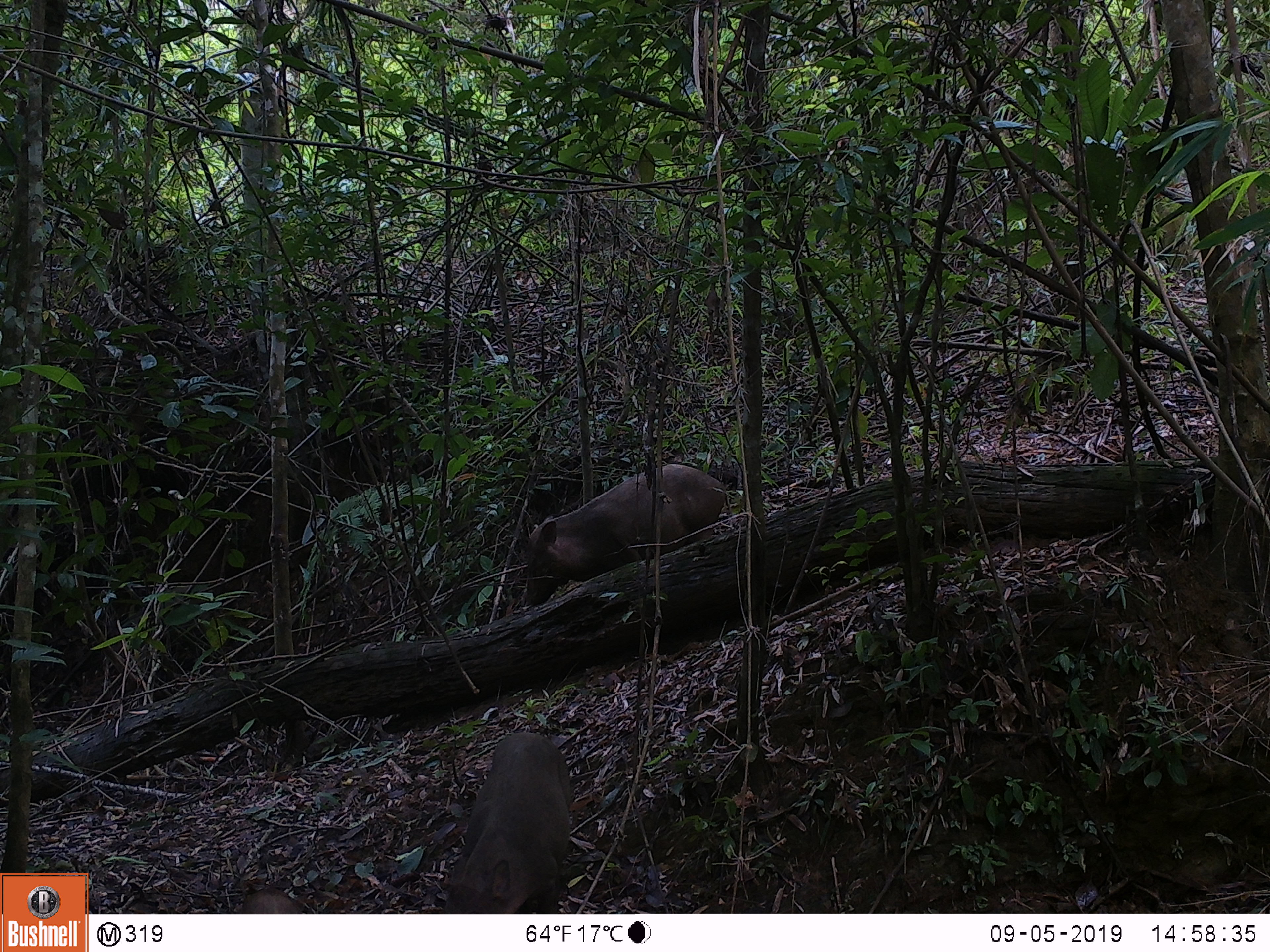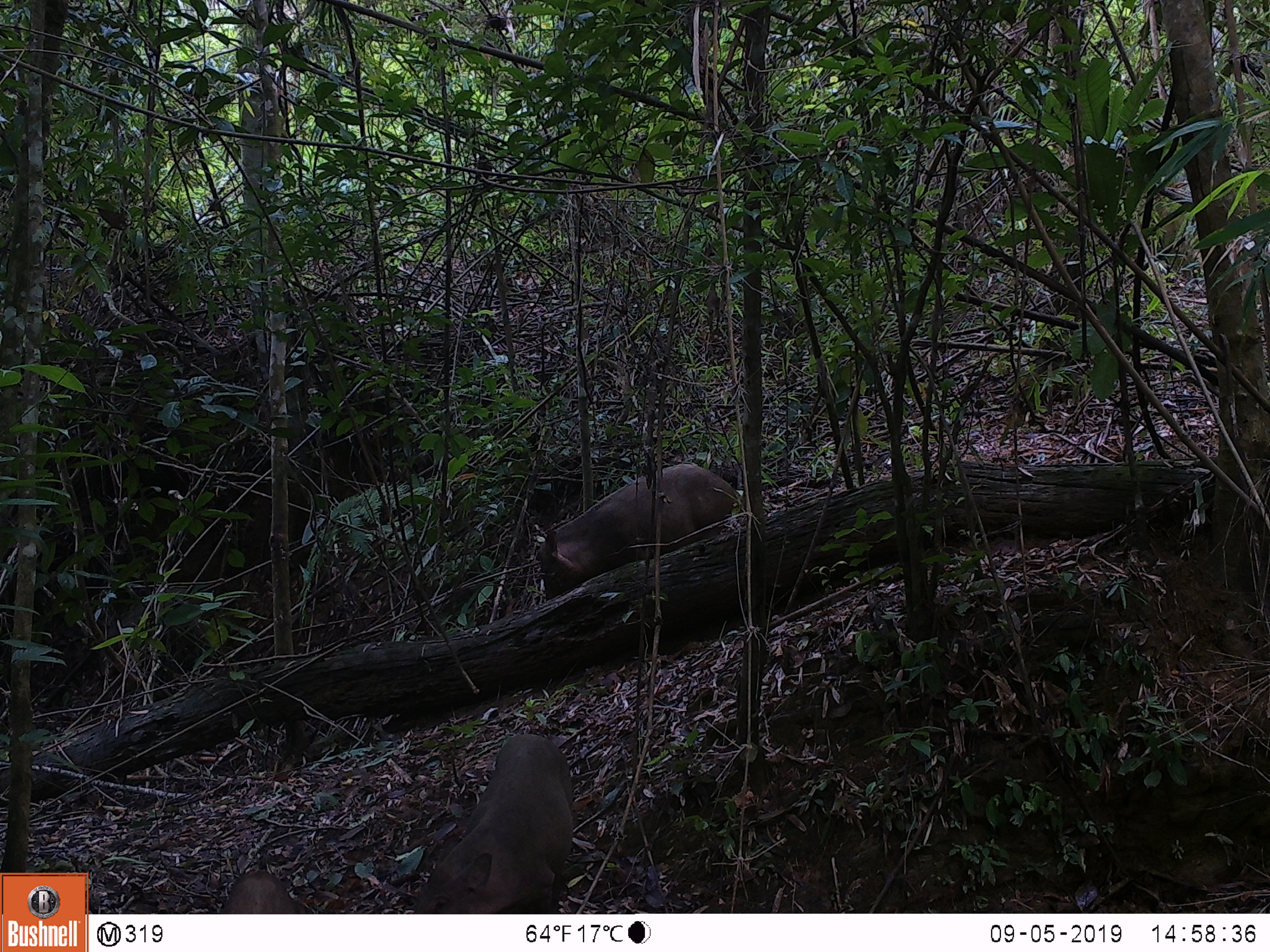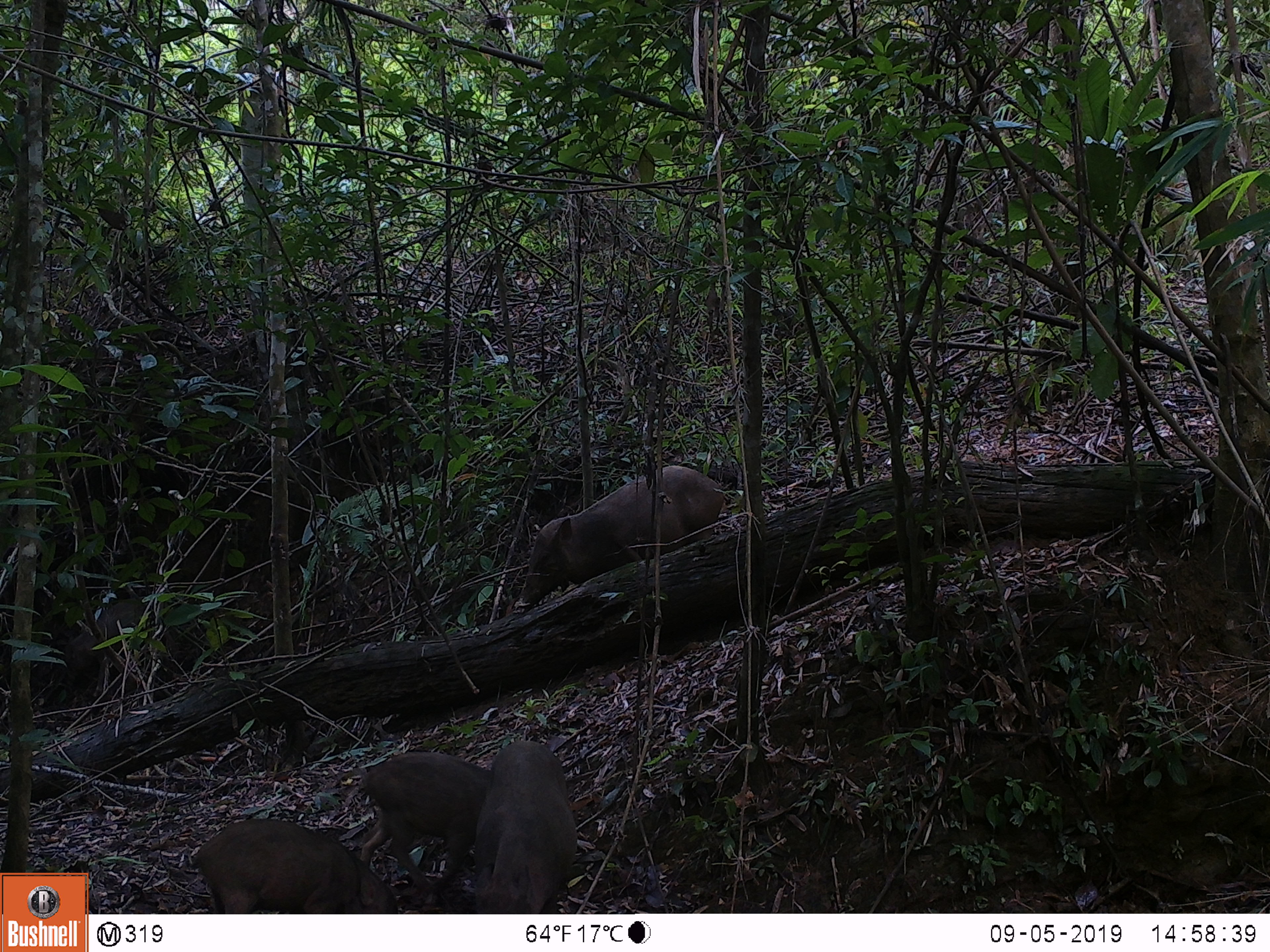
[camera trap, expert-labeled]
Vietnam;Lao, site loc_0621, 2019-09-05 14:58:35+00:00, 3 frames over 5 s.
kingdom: Animalia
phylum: Chordata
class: Mammalia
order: Artiodactyla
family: Suidae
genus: Sus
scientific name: Sus scrofa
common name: eurasian wild pig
Eurasian wild pig (Sus scrofa). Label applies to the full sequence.